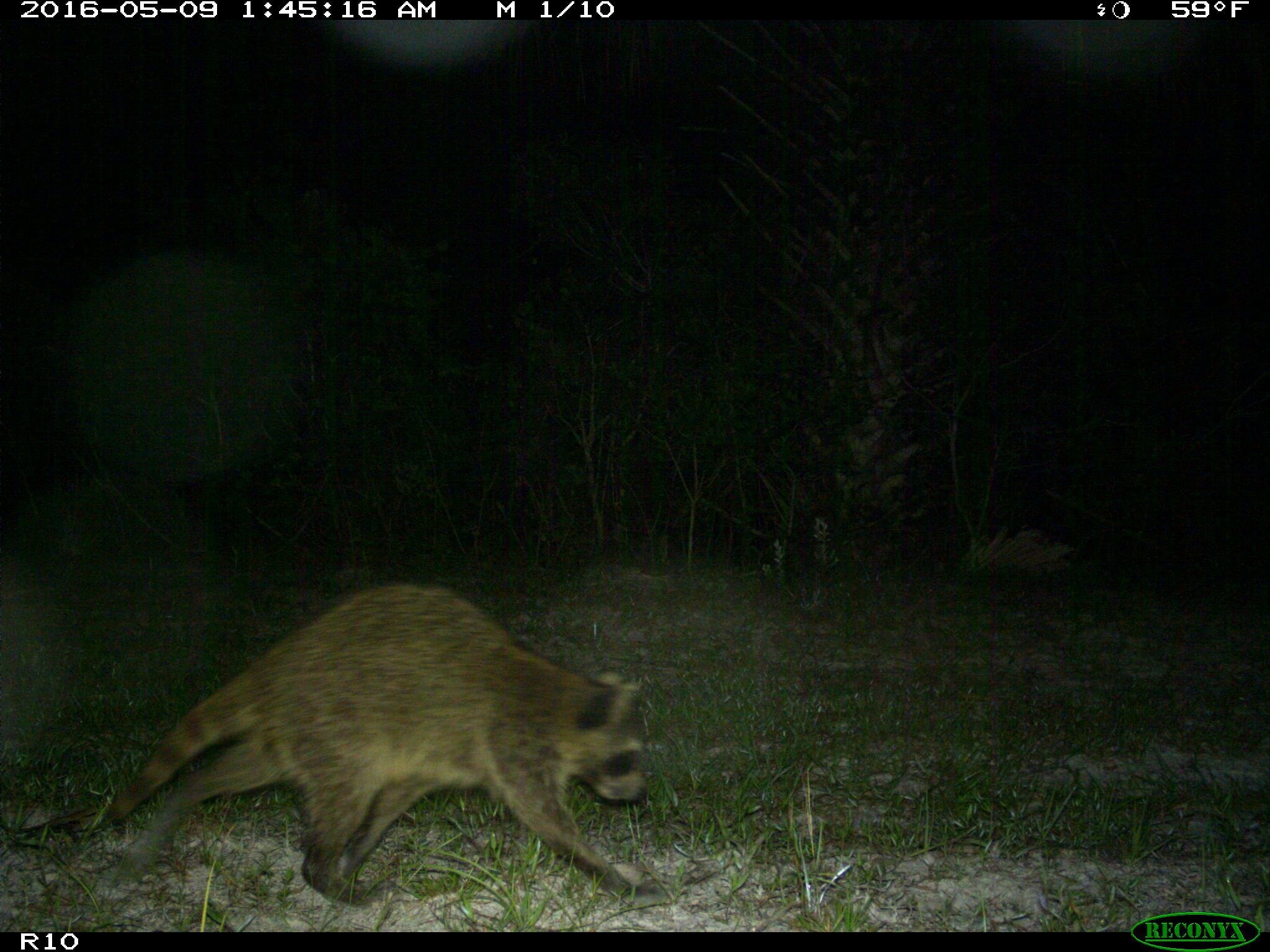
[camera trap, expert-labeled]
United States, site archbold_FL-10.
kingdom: Animalia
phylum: Chordata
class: Mammalia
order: Carnivora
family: Procyonidae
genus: Procyon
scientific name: Procyon lotor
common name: common raccoon